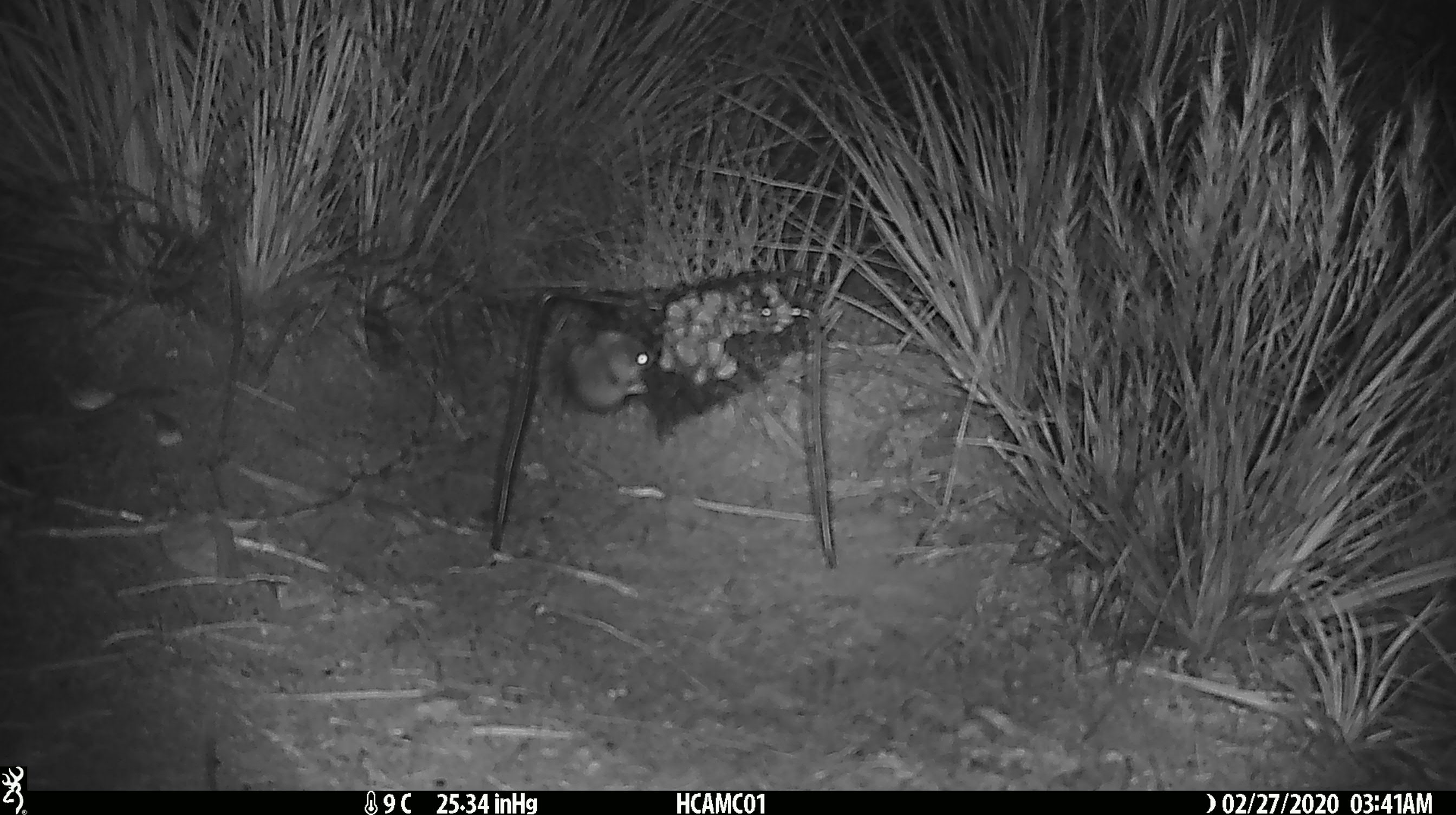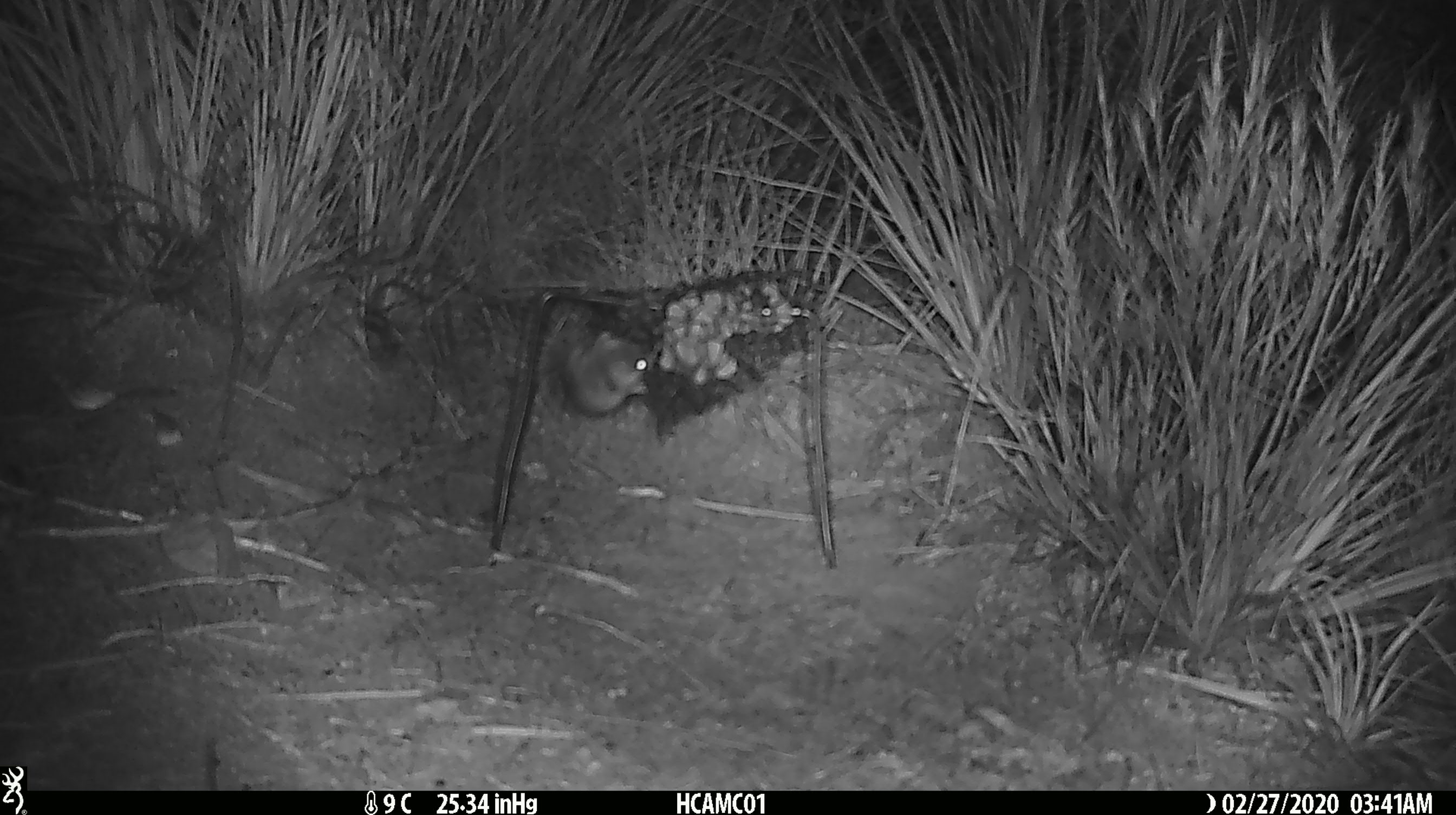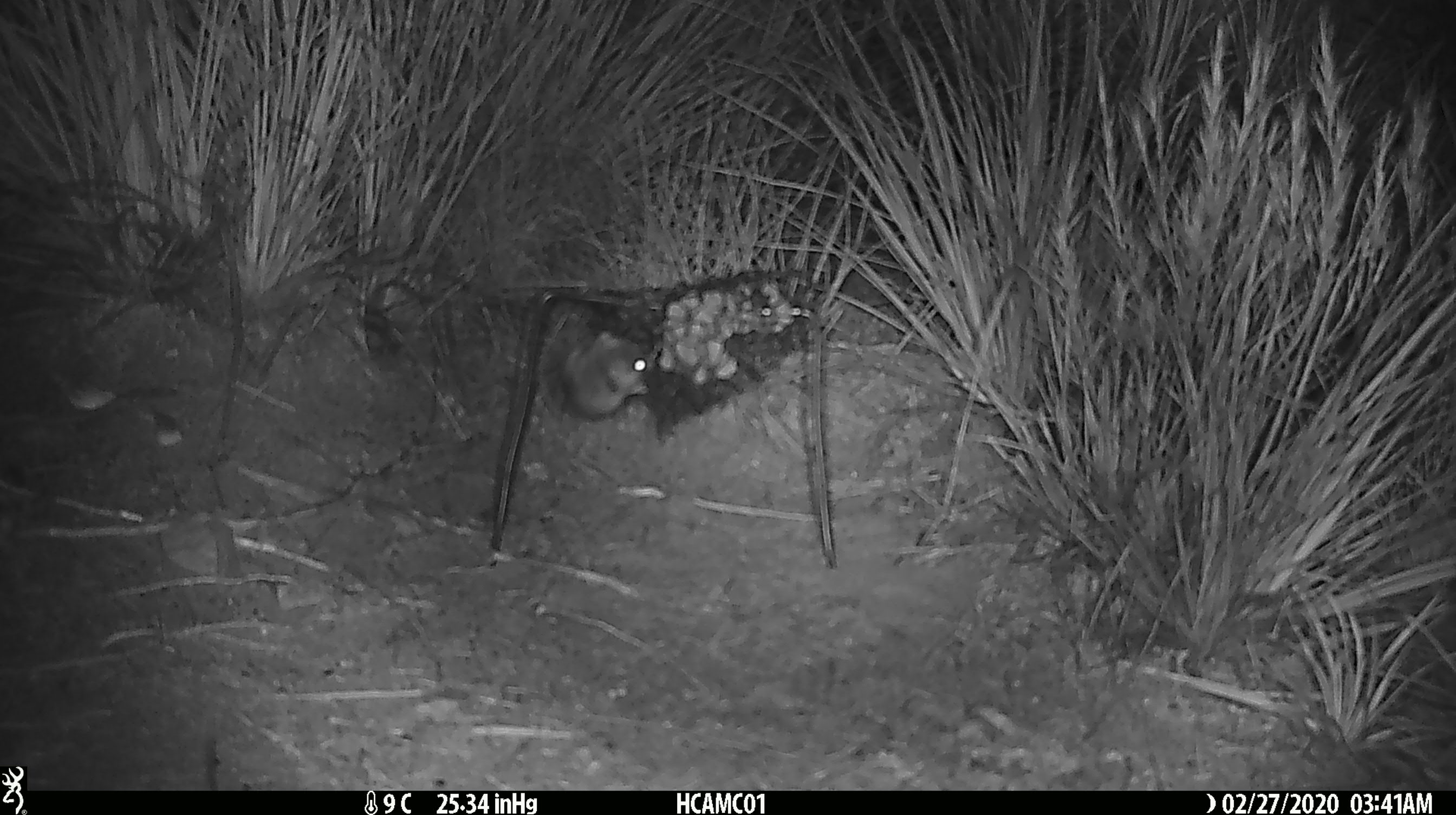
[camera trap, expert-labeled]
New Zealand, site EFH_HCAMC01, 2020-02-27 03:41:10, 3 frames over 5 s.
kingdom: Animalia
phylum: Chordata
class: Mammalia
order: Rodentia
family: Muridae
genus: Mus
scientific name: Mus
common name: mouse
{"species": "mouse (Mus)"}